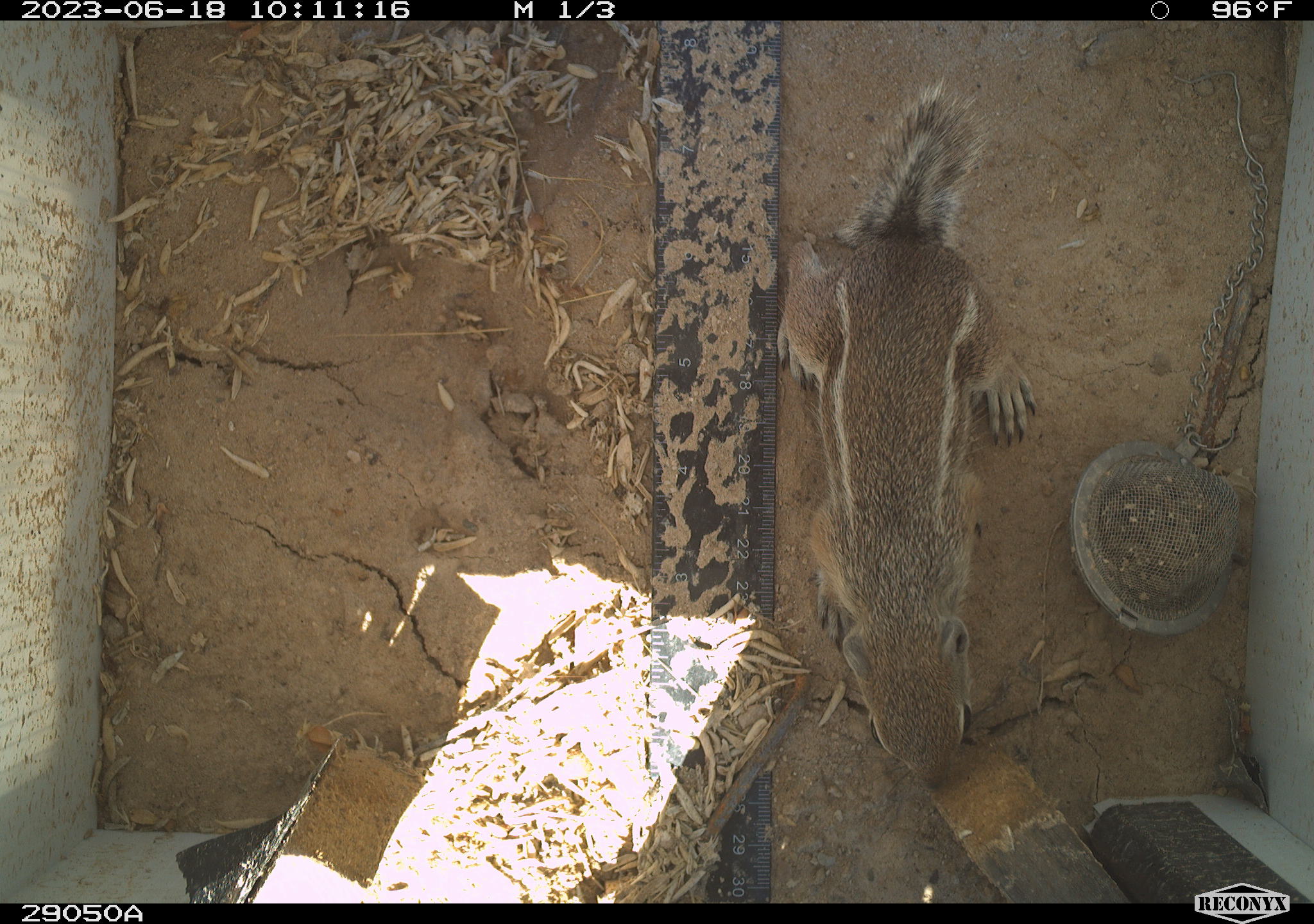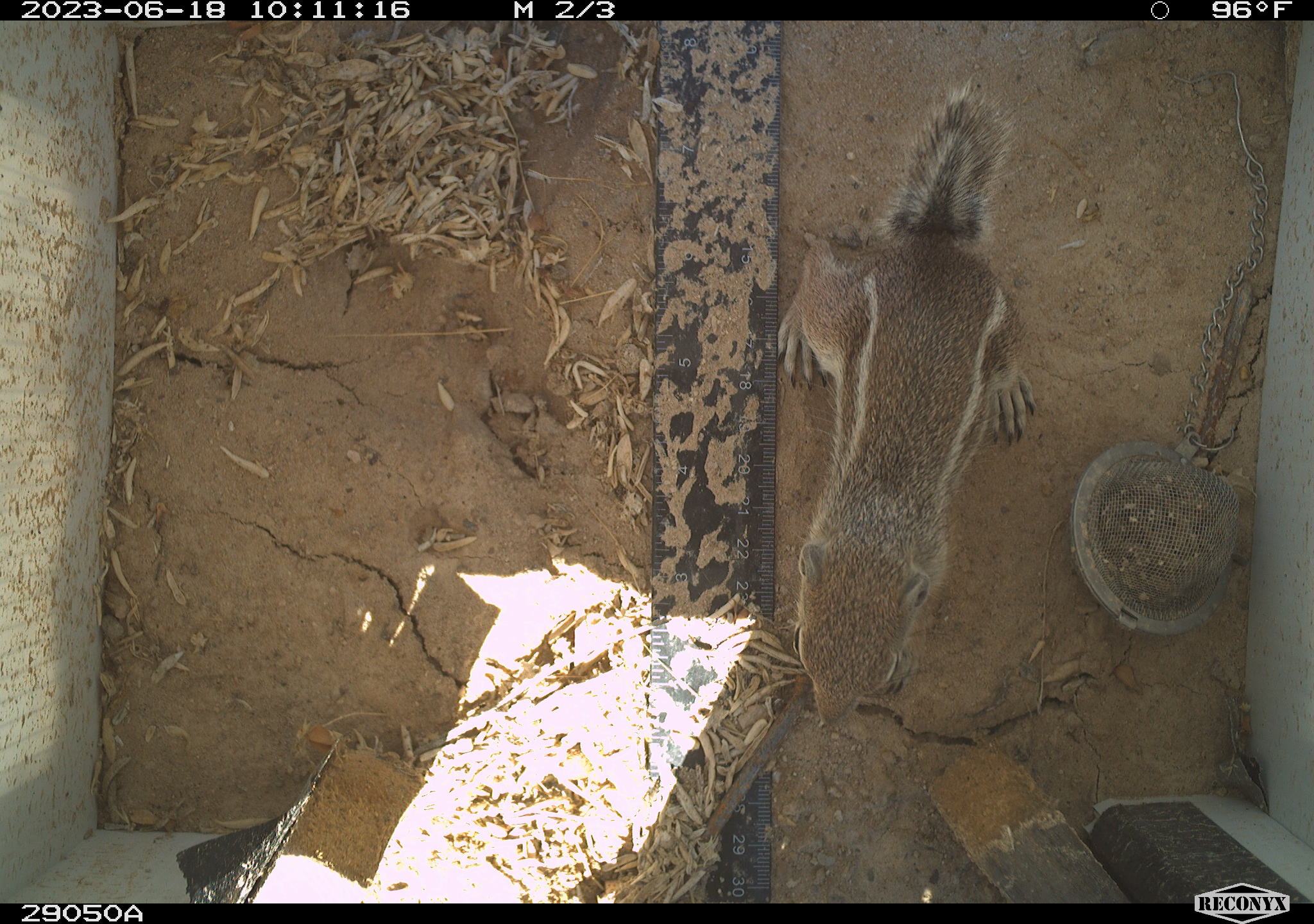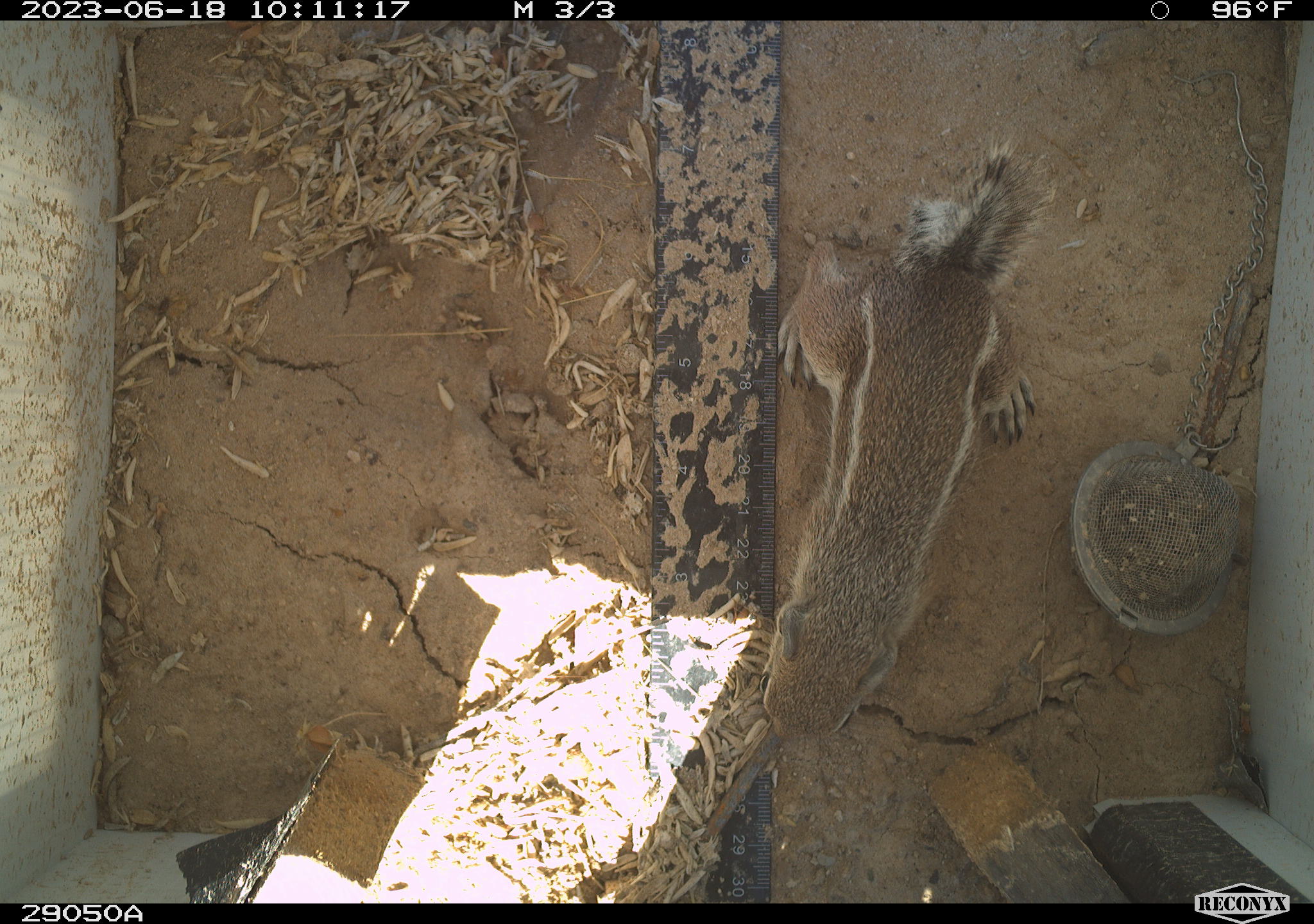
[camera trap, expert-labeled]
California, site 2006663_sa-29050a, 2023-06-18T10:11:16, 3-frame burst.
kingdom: Animalia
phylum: Chordata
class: Mammalia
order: Rodentia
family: Sciuridae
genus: Ammospermophilus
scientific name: Ammospermophilus leucurus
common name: white-tailed antelope squirrel